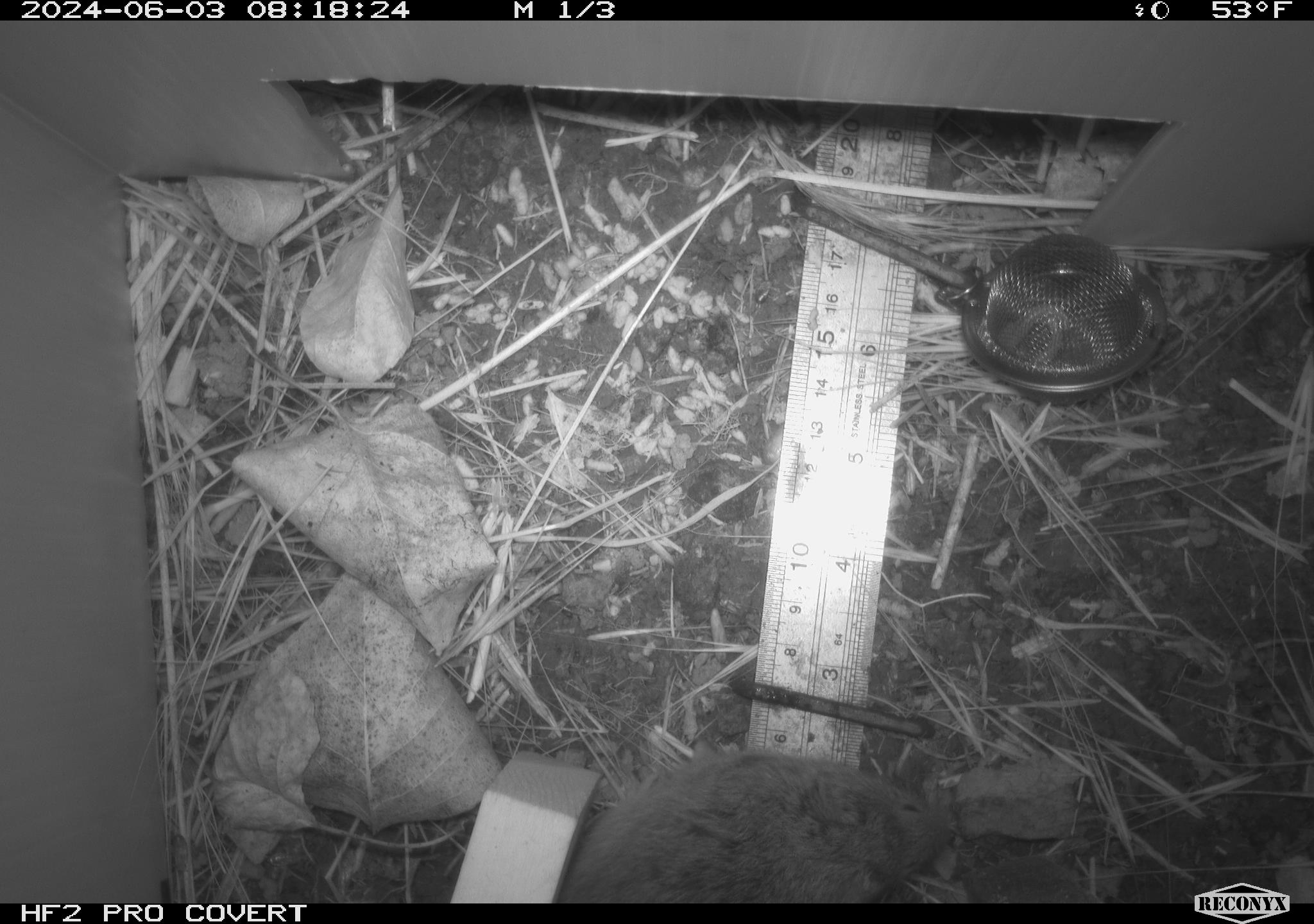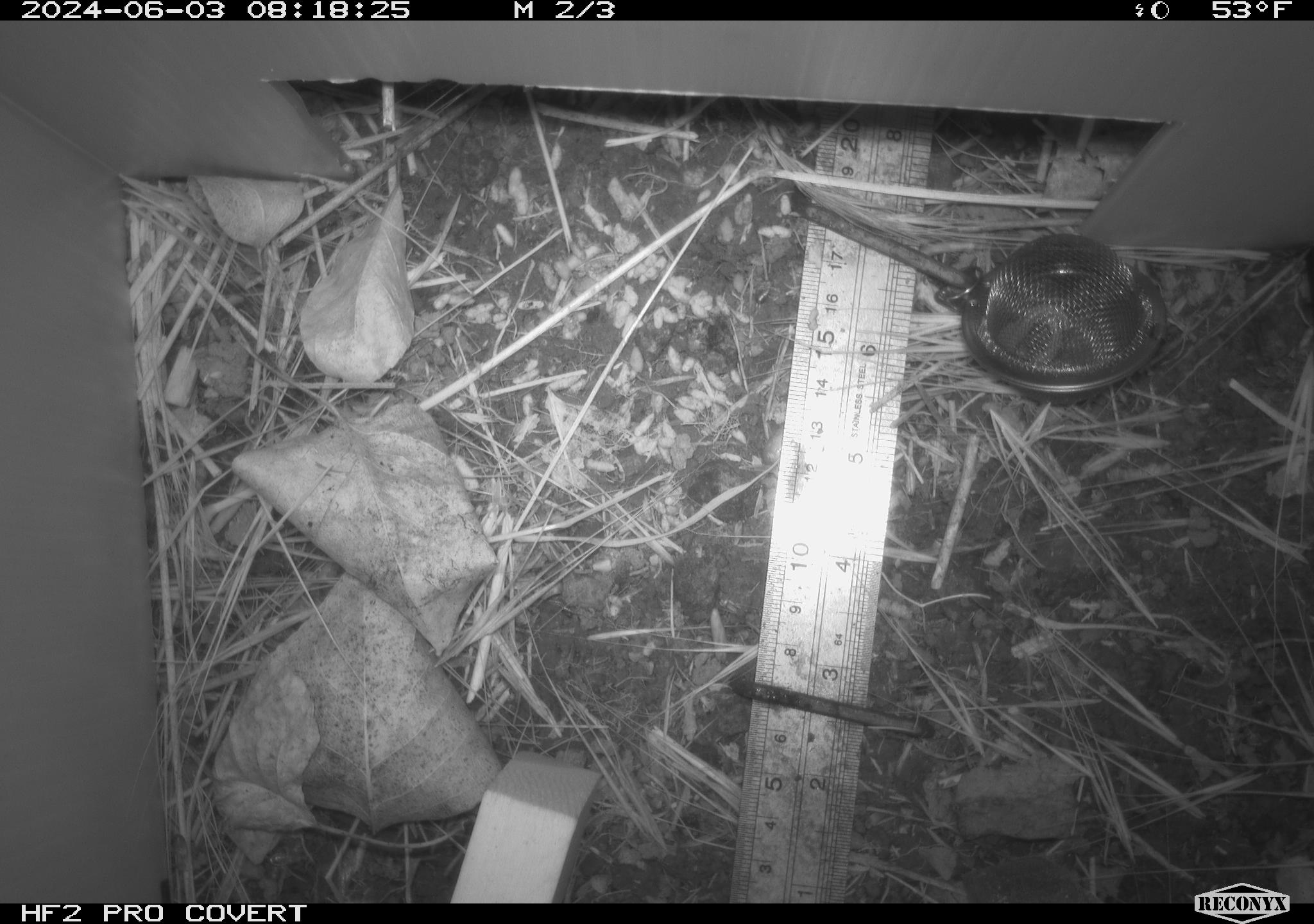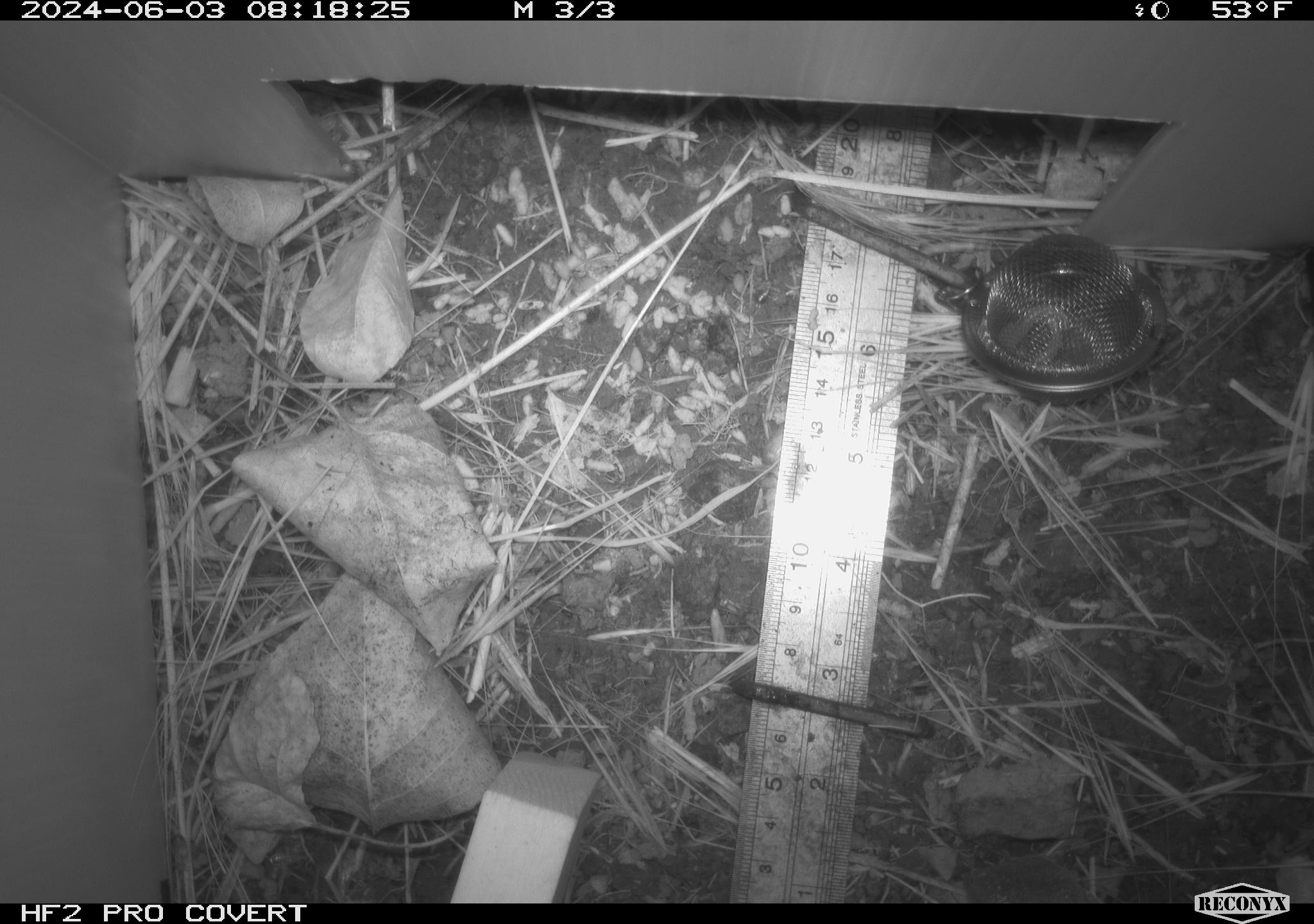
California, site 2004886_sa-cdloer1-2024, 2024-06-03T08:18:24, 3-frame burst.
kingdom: Animalia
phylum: Chordata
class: Mammalia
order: Rodentia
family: Cricetidae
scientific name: Arvicolinae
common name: voles, lemmings, and muskrats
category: arvicolinae subfamily